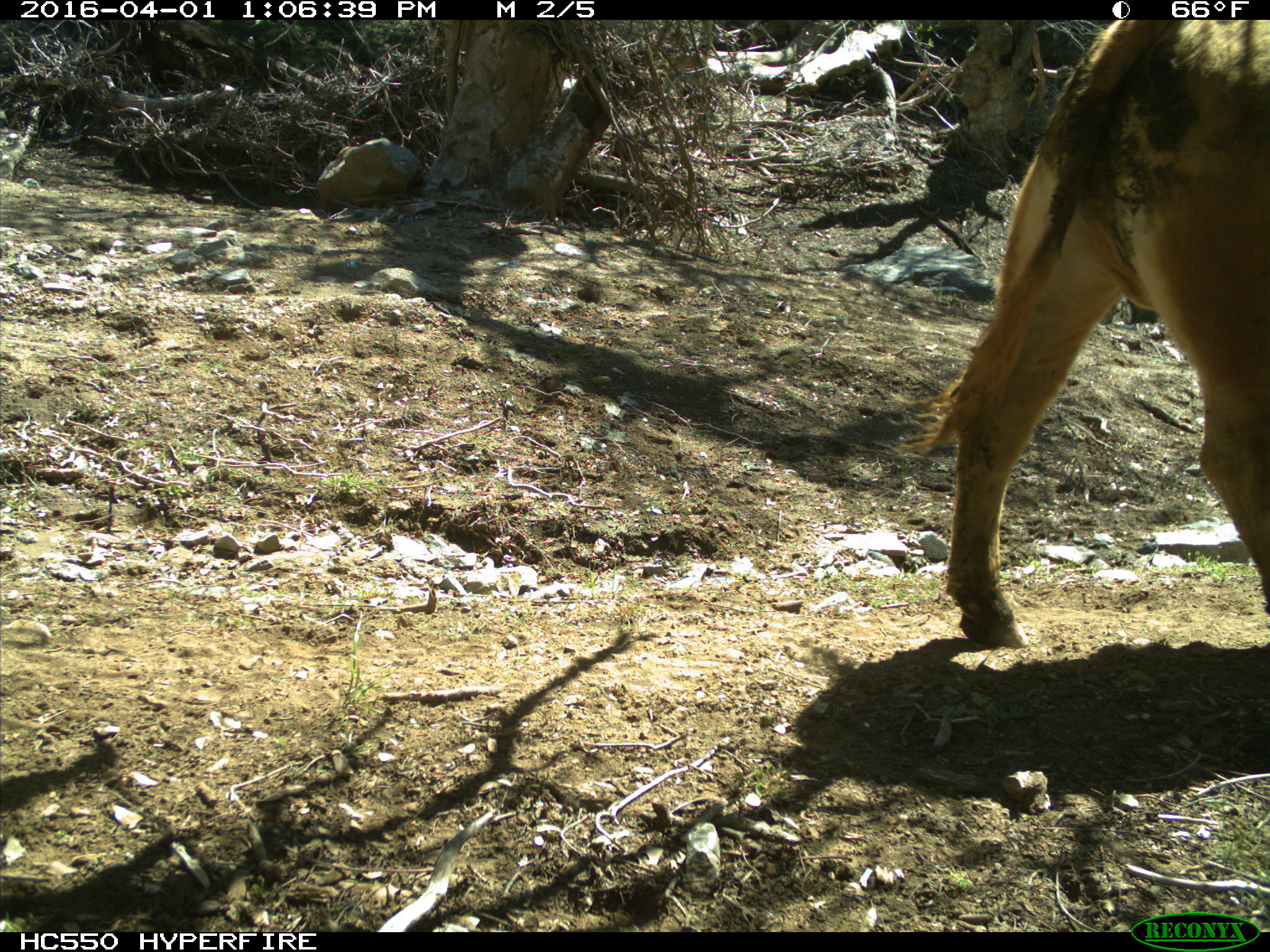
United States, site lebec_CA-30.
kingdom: Animalia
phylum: Chordata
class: Mammalia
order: Artiodactyla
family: Bovidae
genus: Bos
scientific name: Bos taurus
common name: domestic cow